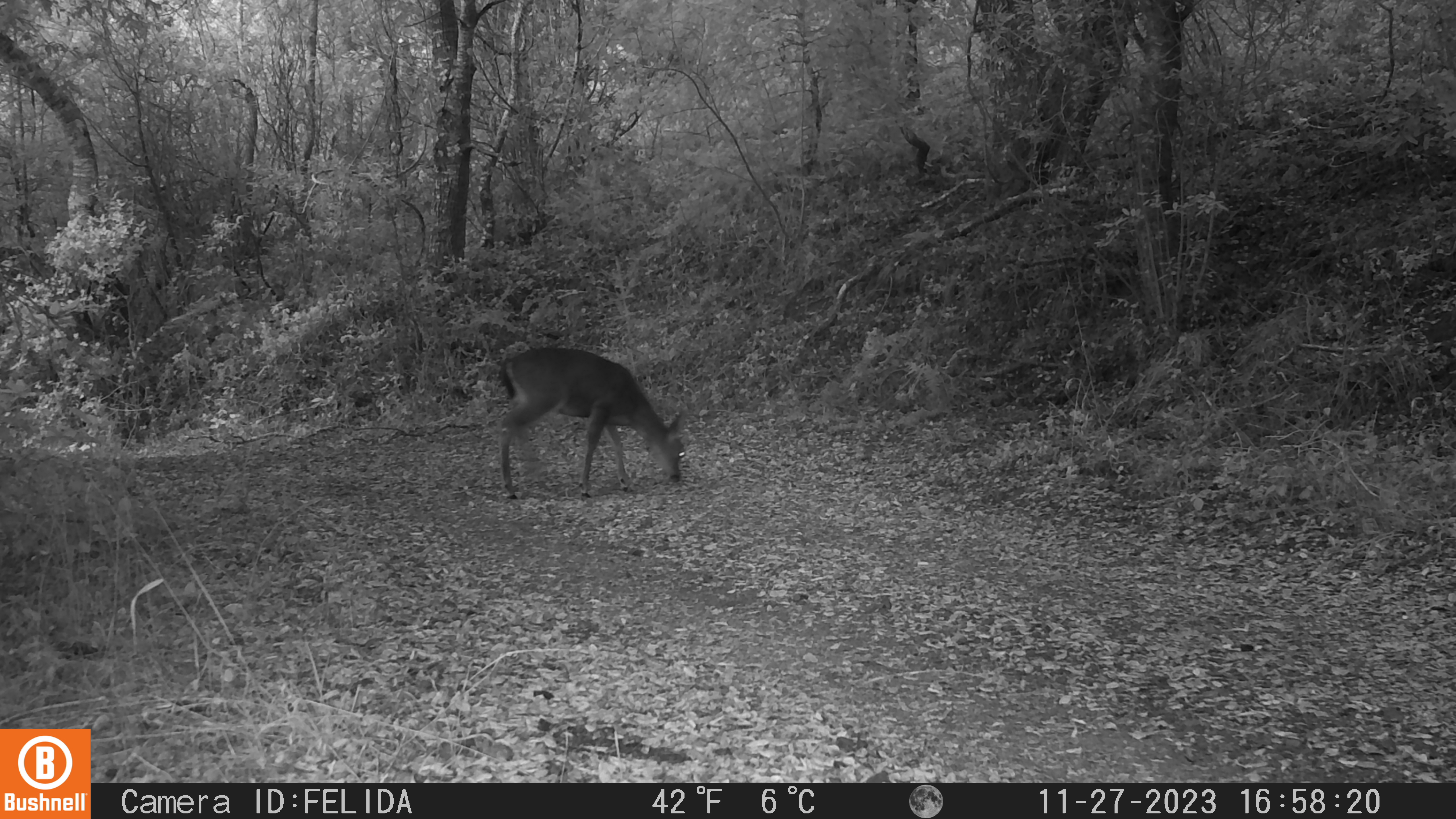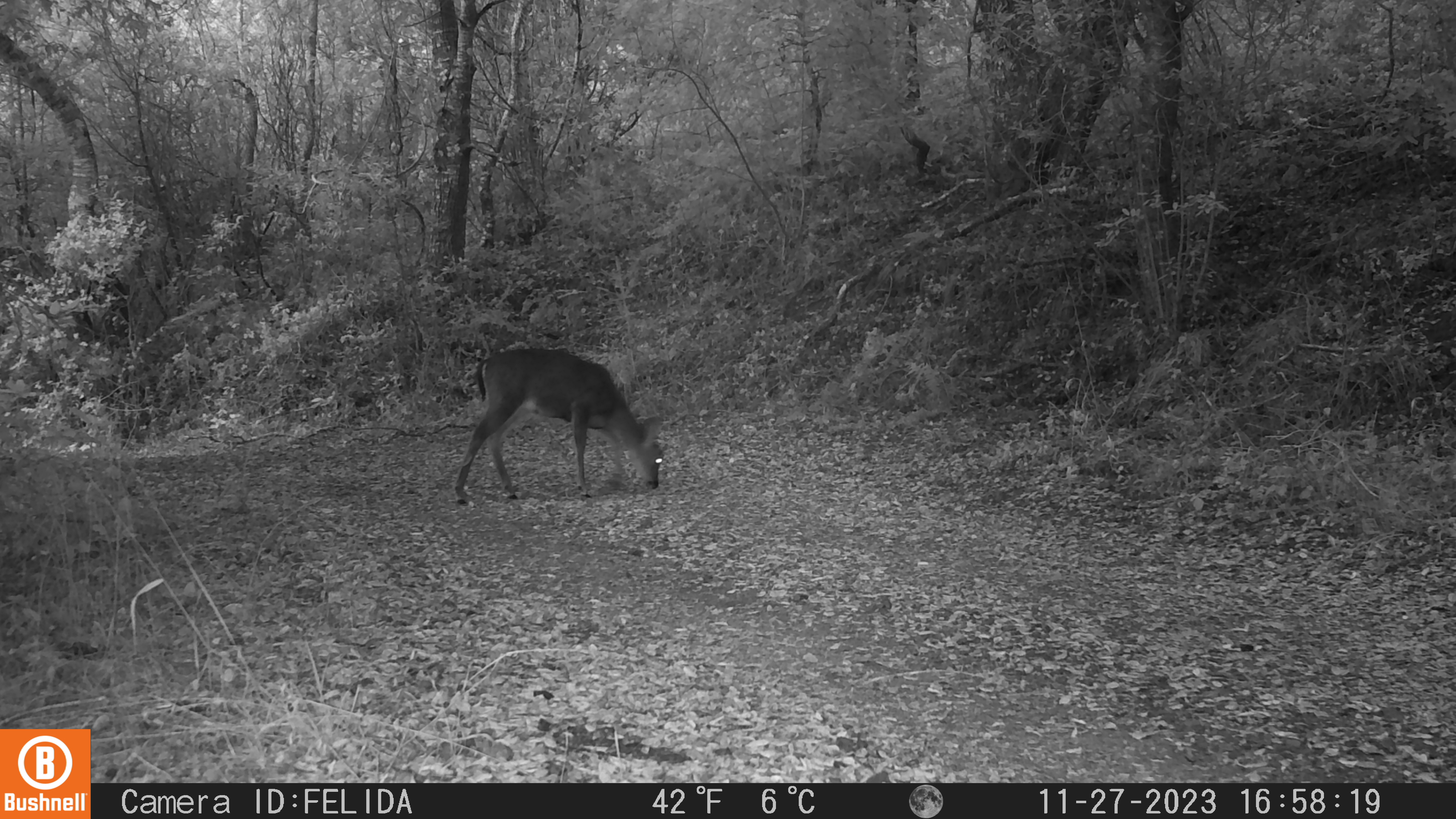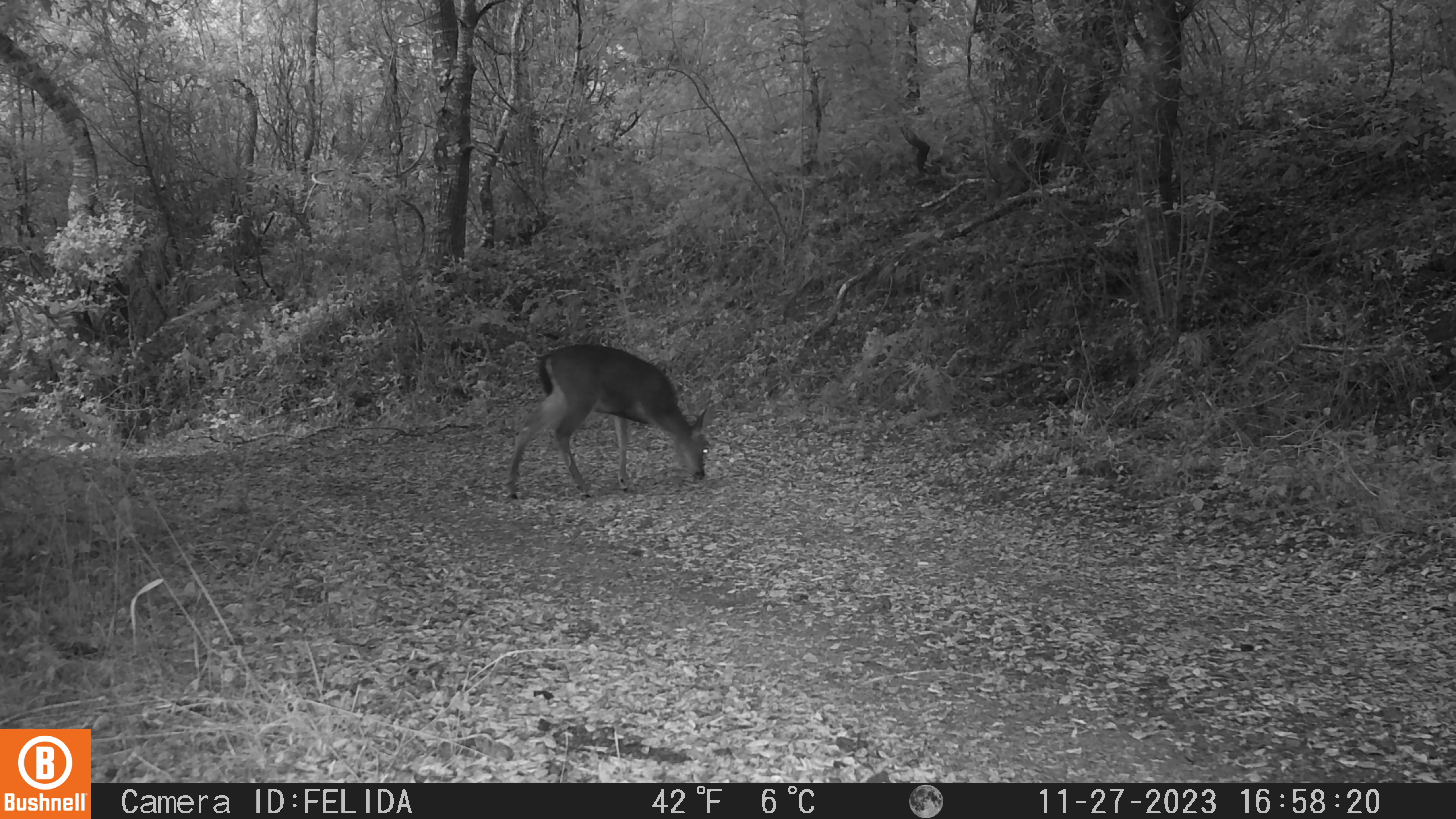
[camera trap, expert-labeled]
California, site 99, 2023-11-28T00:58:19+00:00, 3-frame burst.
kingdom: Animalia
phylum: Chordata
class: Mammalia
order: Artiodactyla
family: Cervidae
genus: Odocoileus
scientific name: Odocoileus hemionus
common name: mule deer